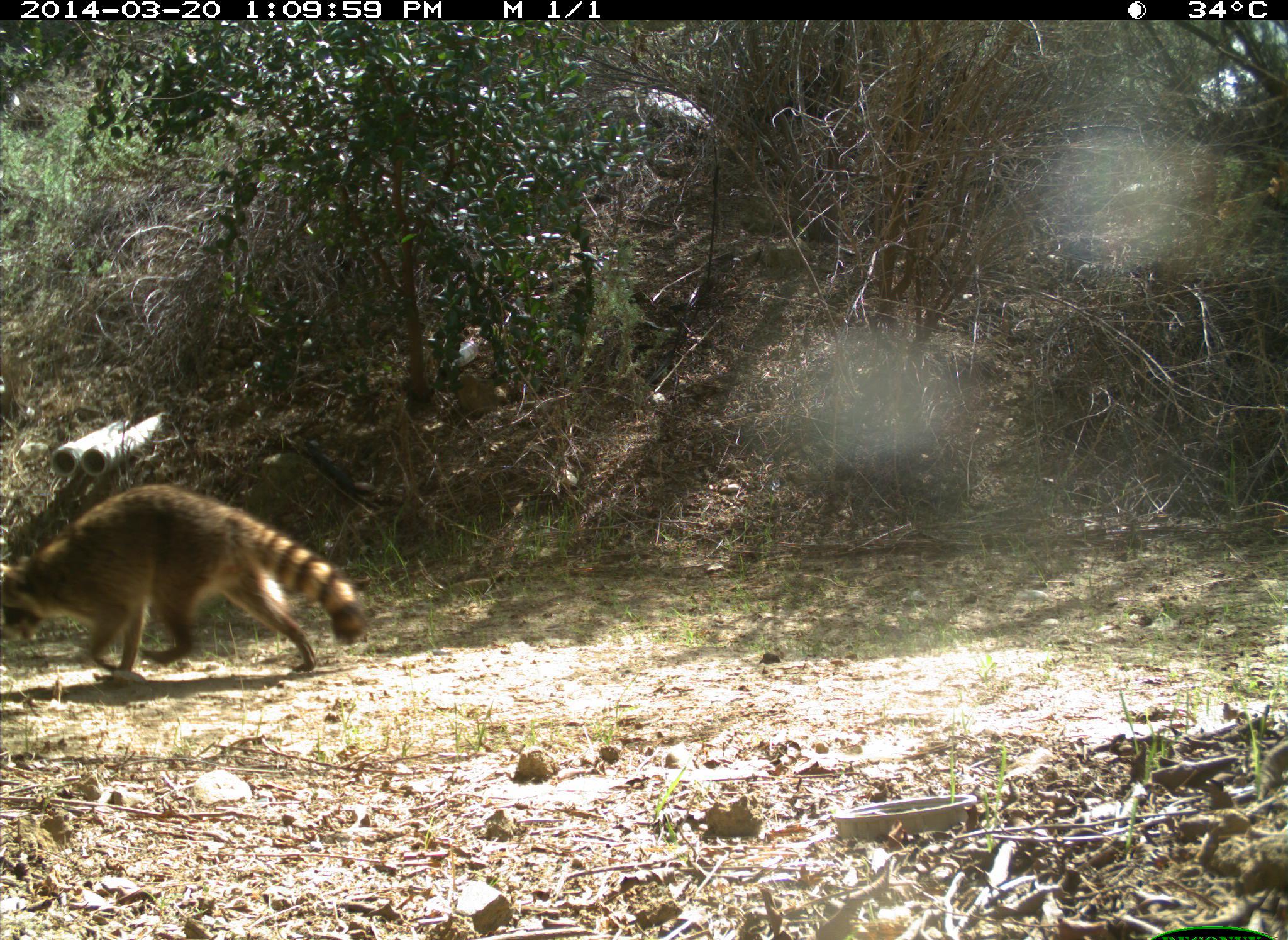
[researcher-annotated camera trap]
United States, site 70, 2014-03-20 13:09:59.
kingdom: Animalia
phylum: Chordata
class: Mammalia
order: Carnivora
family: Procyonidae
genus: Procyon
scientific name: Procyon lotor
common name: raccoon